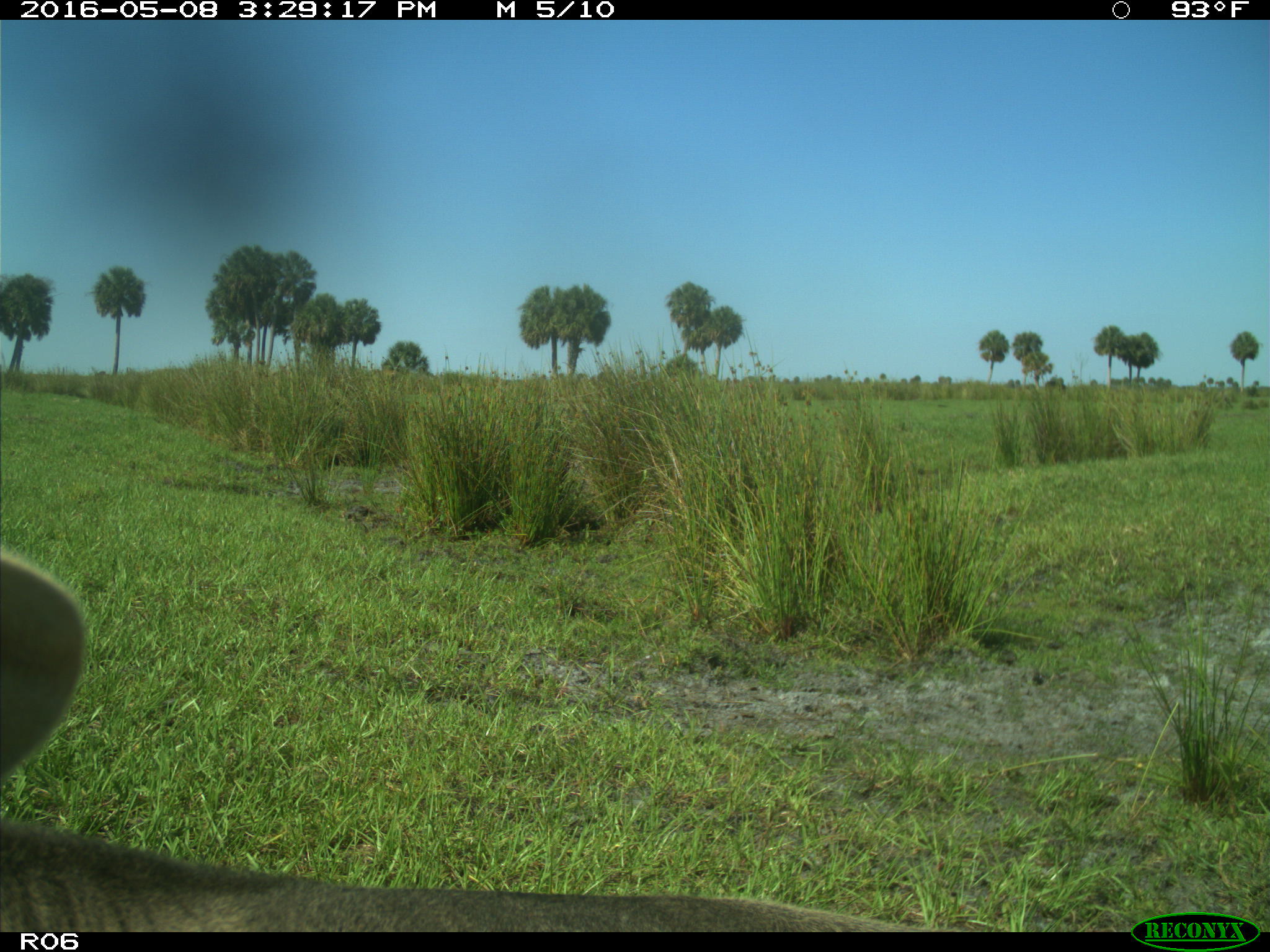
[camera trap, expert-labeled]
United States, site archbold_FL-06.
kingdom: Animalia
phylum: Chordata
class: Mammalia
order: Artiodactyla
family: Bovidae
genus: Bos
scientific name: Bos taurus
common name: domestic cow